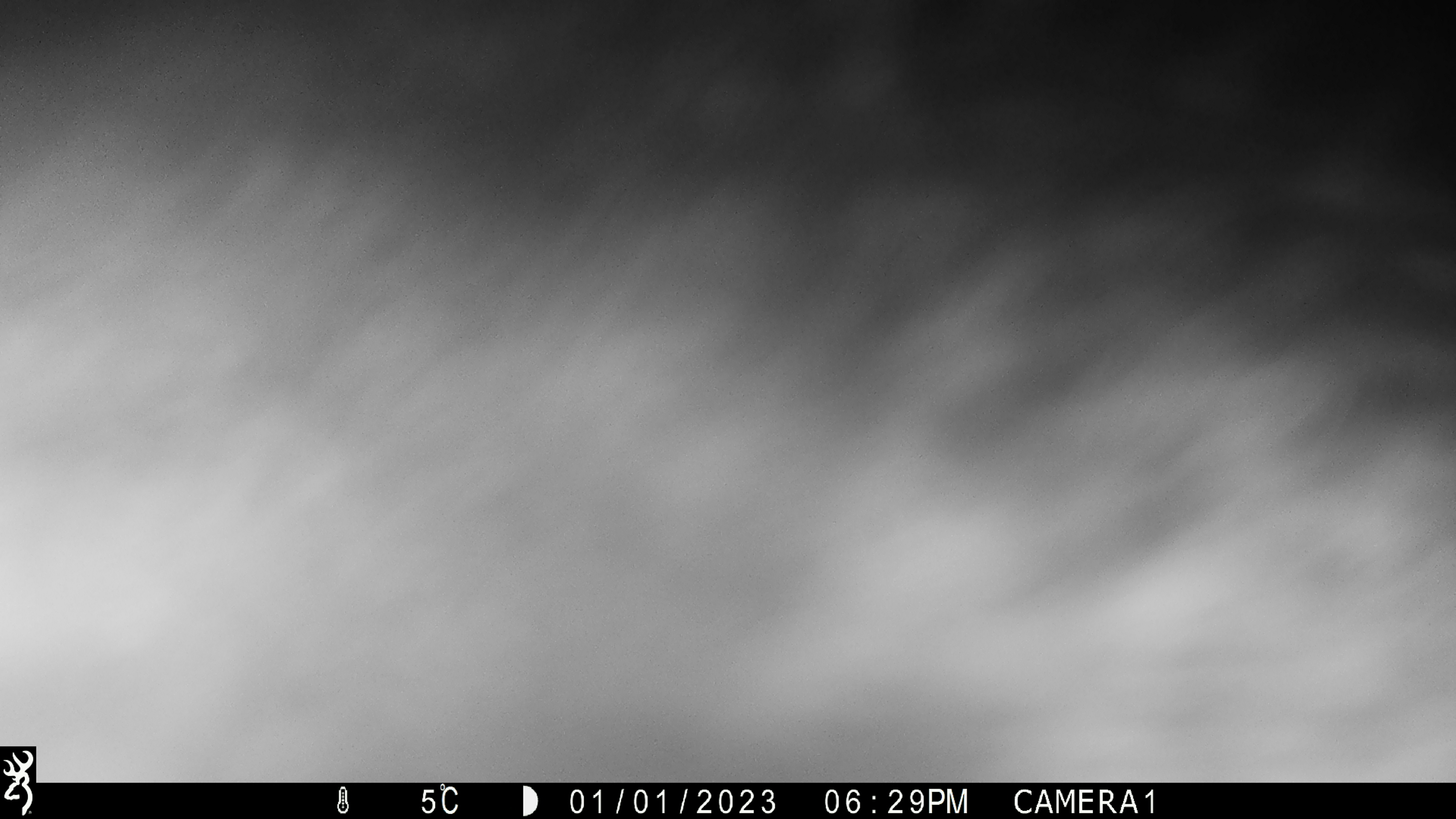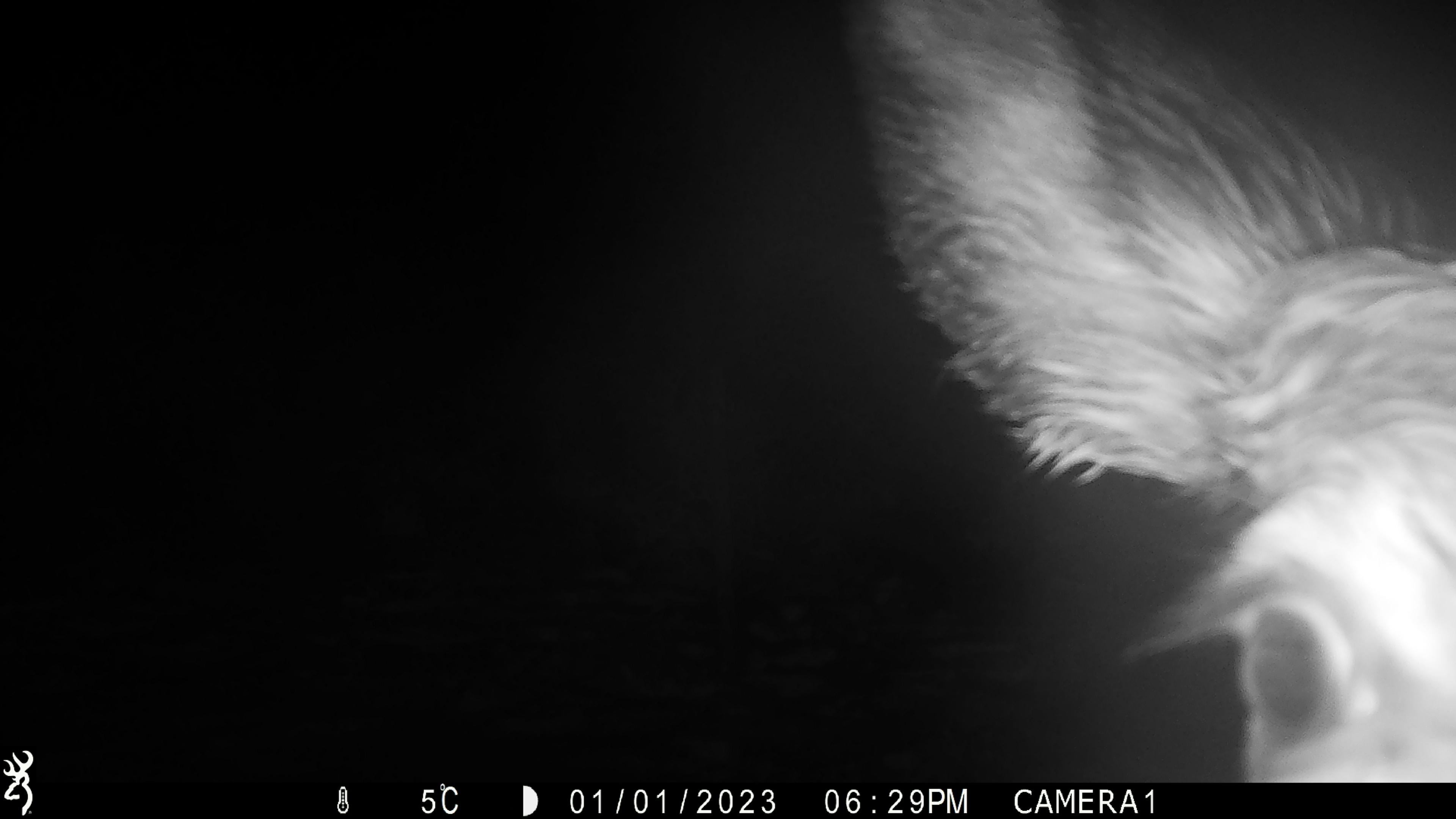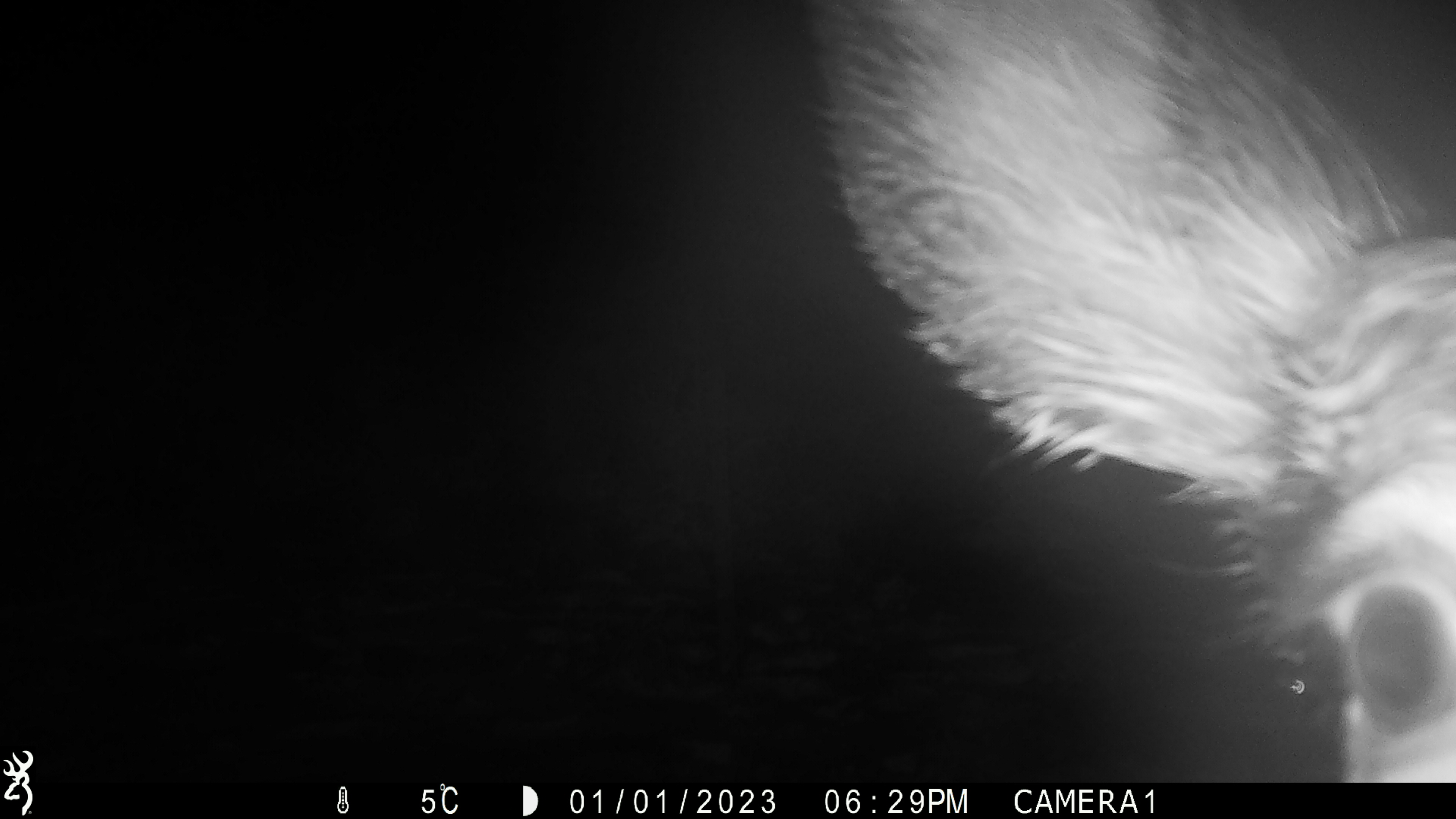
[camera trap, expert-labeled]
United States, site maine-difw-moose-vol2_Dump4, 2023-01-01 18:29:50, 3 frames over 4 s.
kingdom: Animalia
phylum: Chordata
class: Mammalia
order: Artiodactyla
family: Cervidae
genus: Alces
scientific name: Alces alces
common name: moose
Moose (Alces alces).